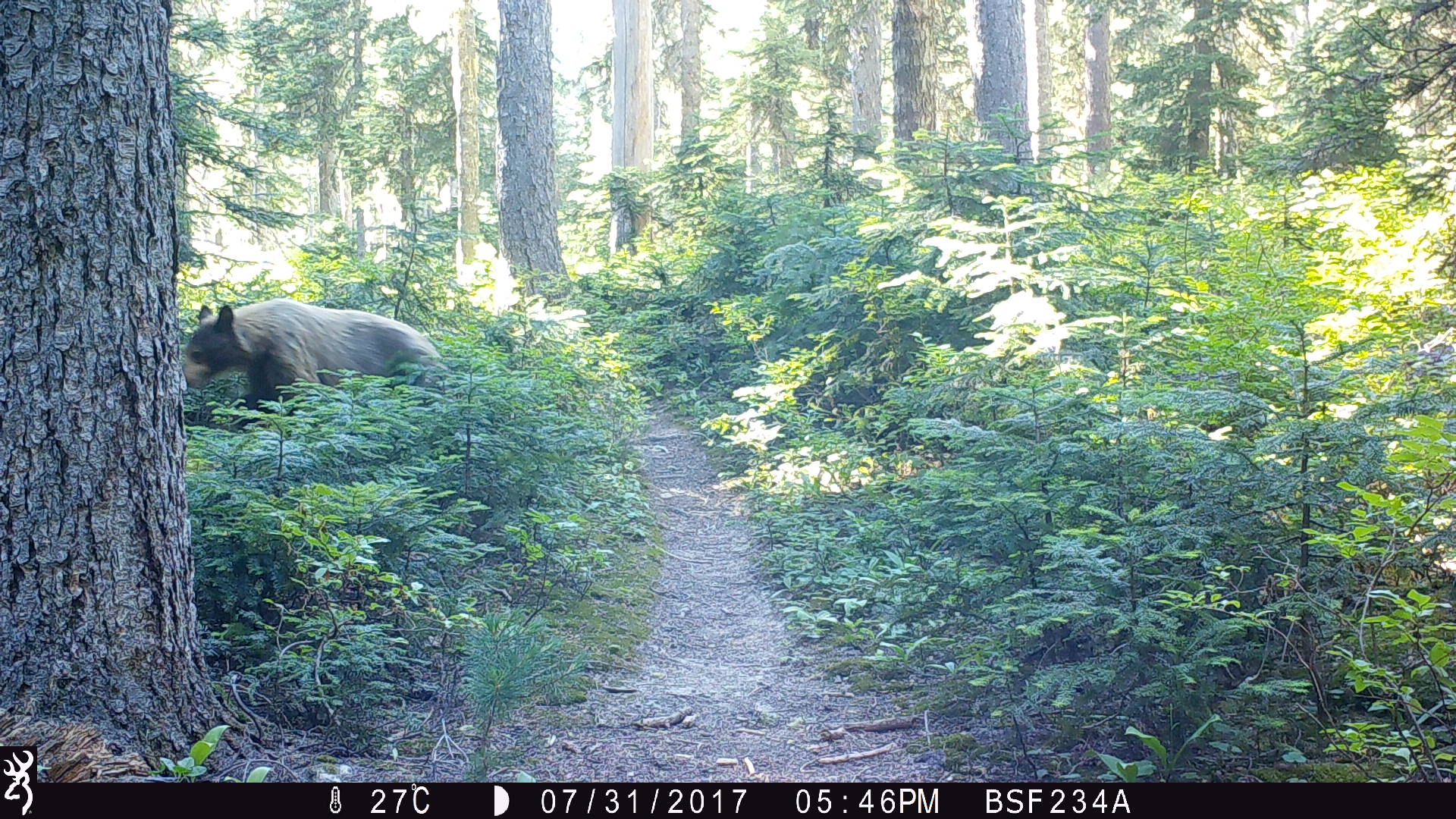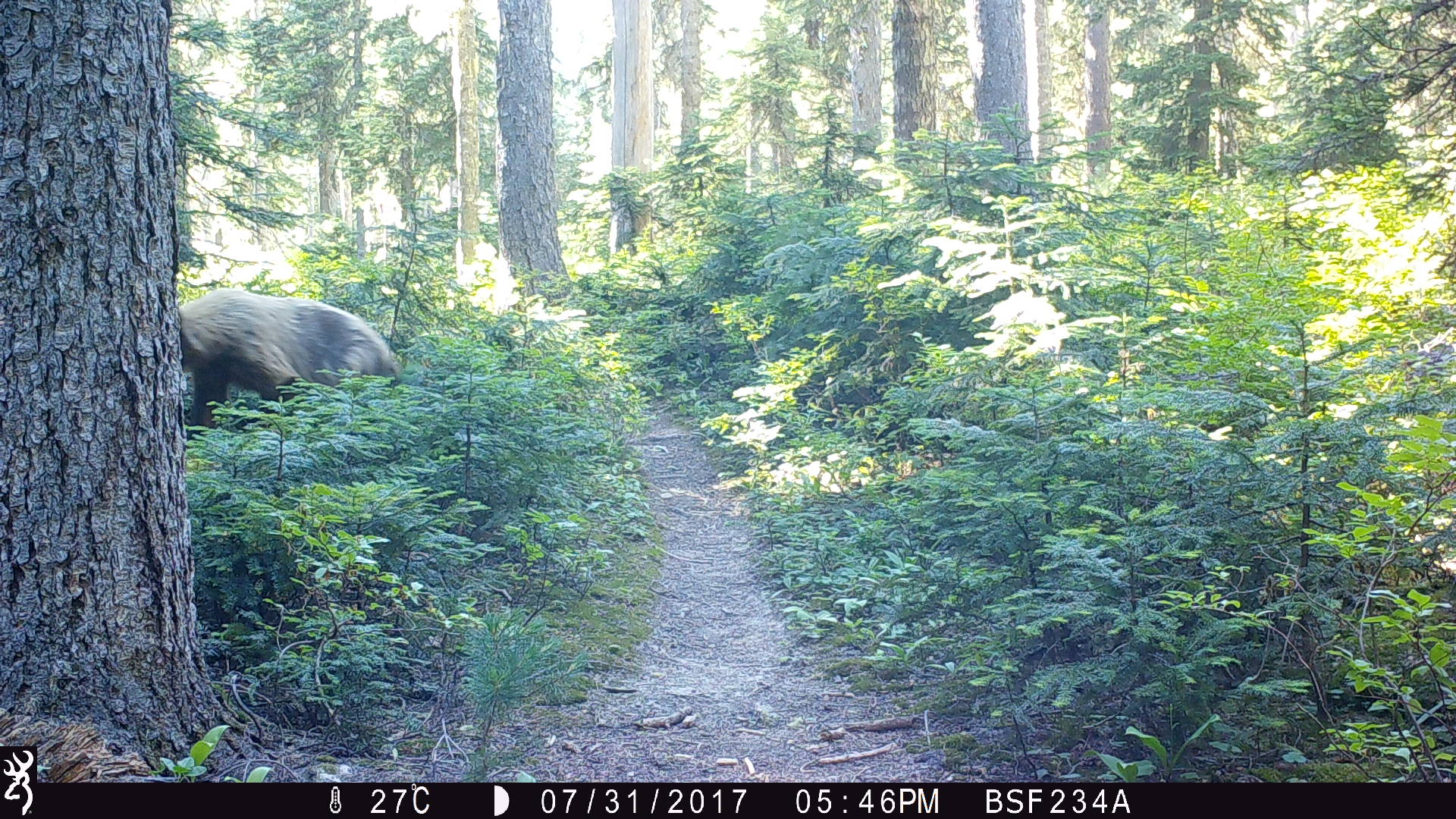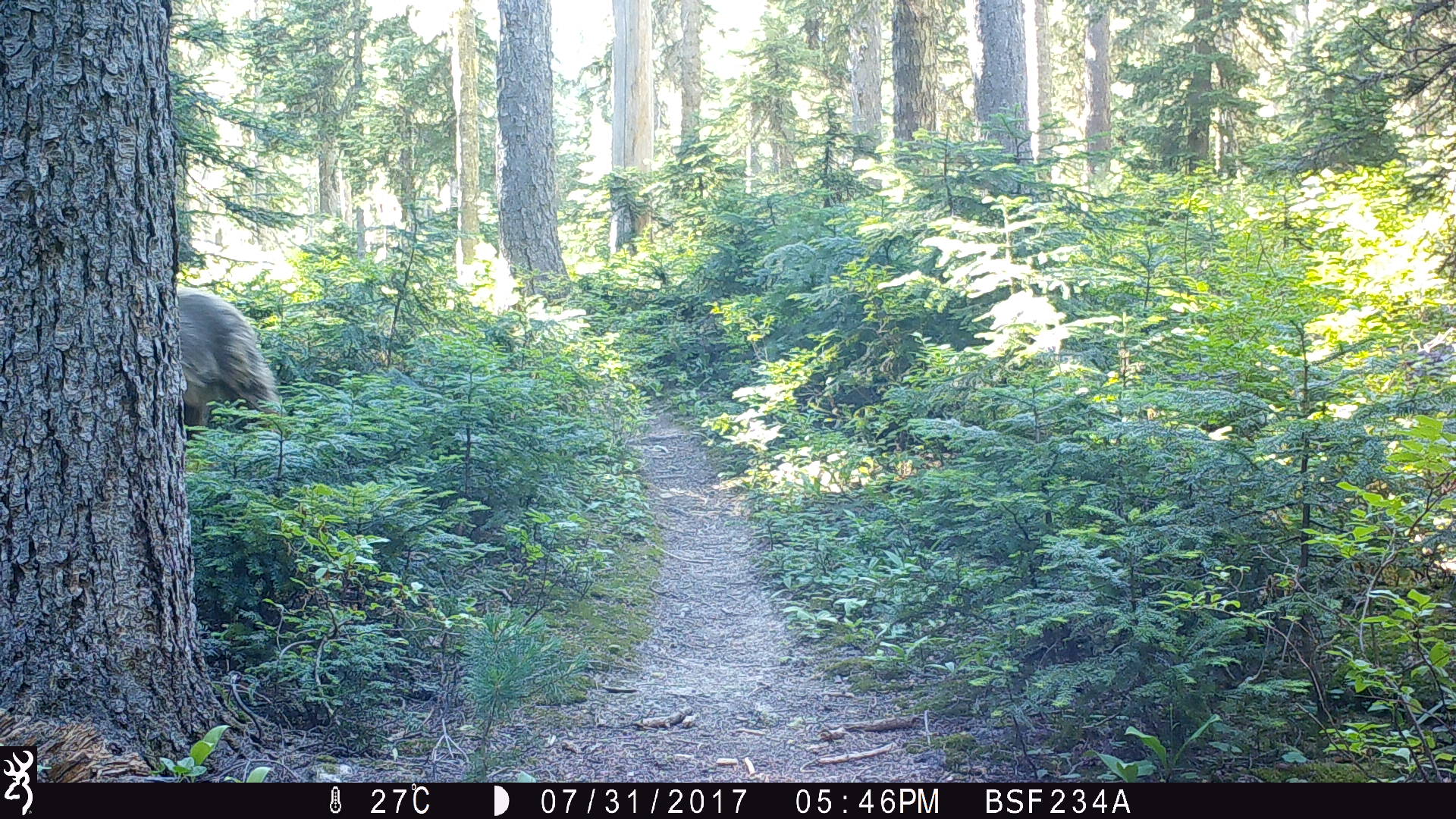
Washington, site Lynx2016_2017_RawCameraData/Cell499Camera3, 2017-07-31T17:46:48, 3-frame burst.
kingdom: Animalia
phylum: Chordata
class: Mammalia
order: Carnivora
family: Ursidae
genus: Ursus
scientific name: Ursus americanus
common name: american black bear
Ursus americanus (american black bear). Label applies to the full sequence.